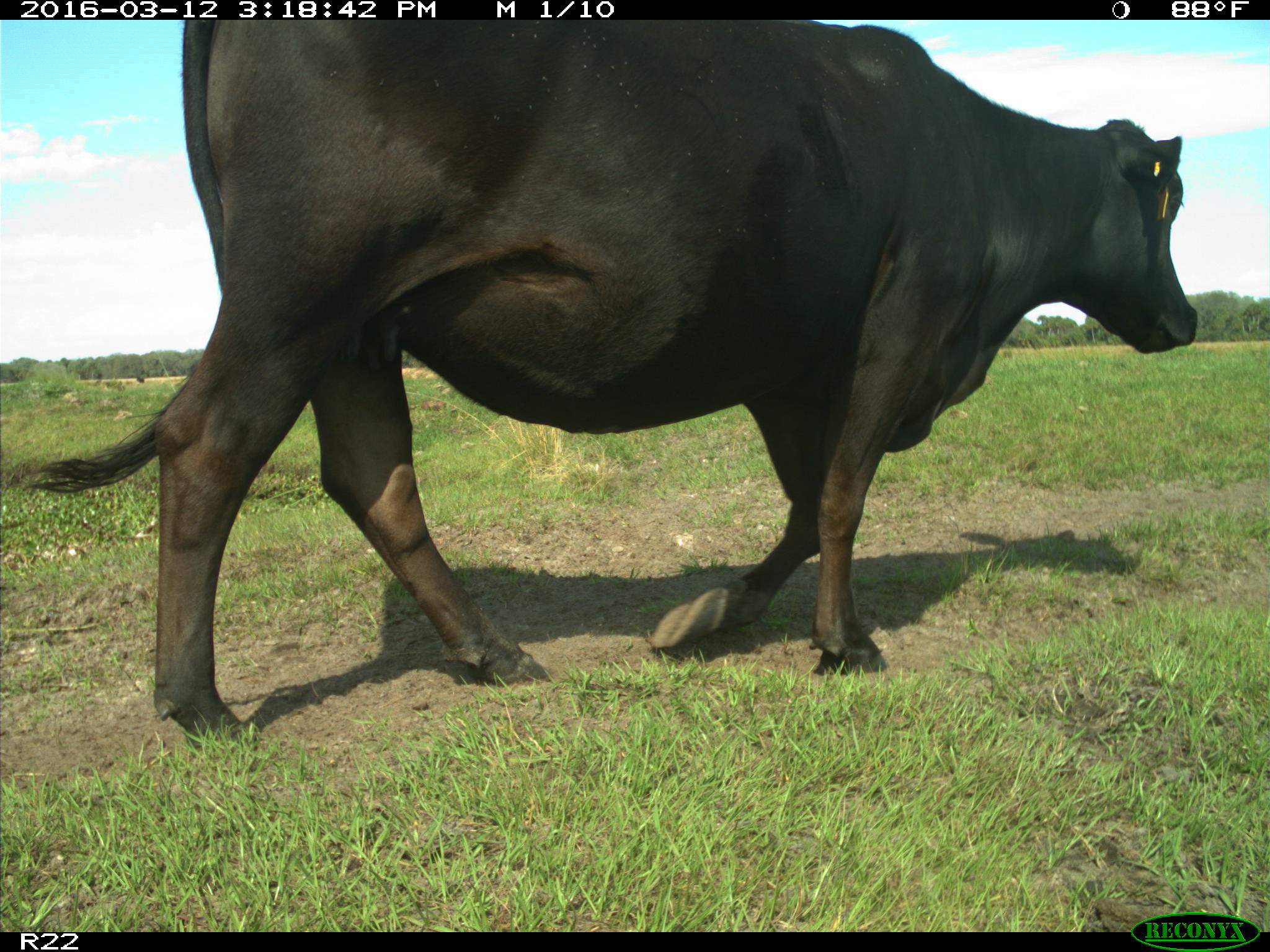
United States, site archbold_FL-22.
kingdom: Animalia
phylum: Chordata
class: Mammalia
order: Artiodactyla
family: Bovidae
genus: Bos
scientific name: Bos taurus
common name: domestic cow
Bos taurus (domestic cow).